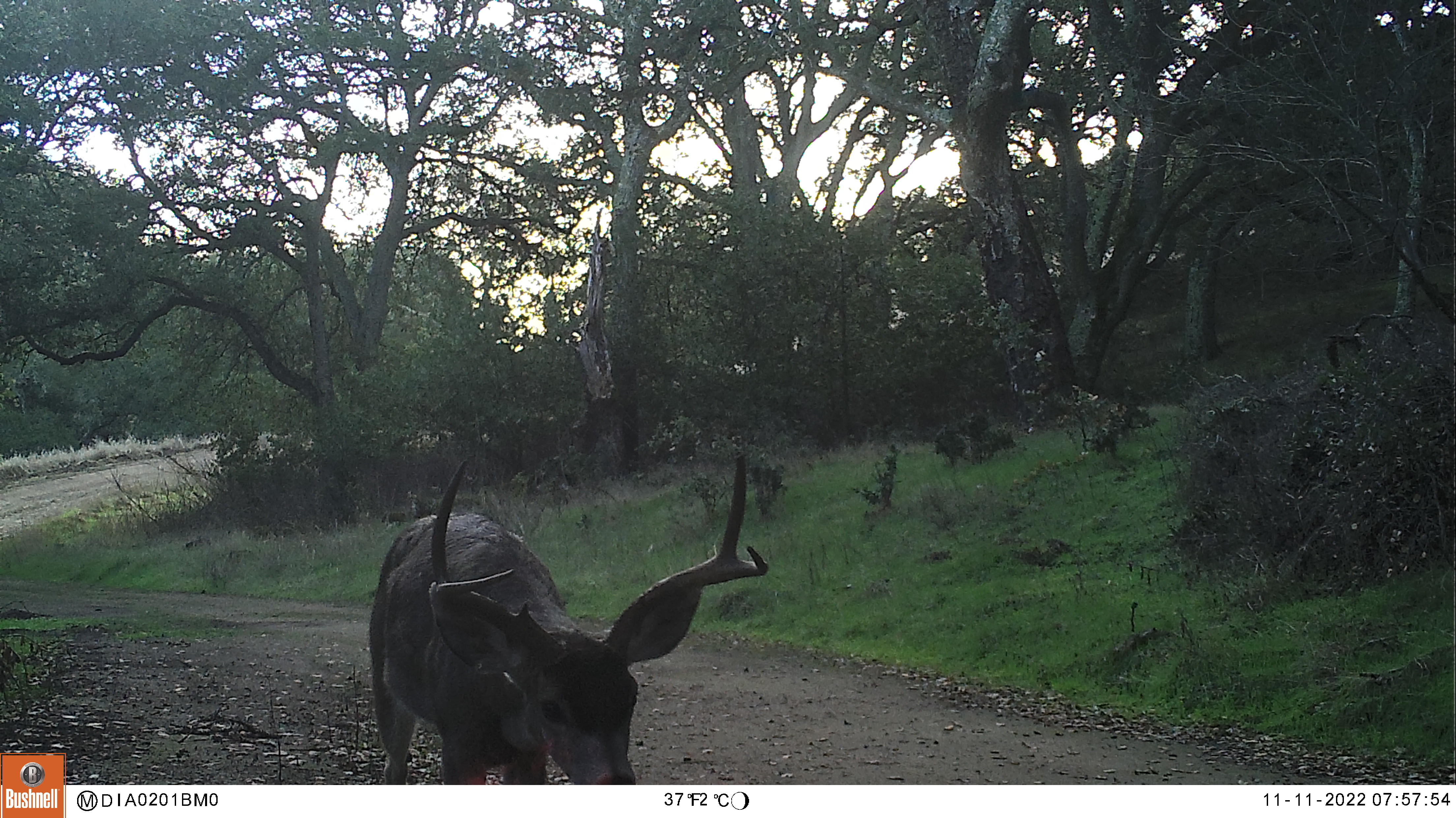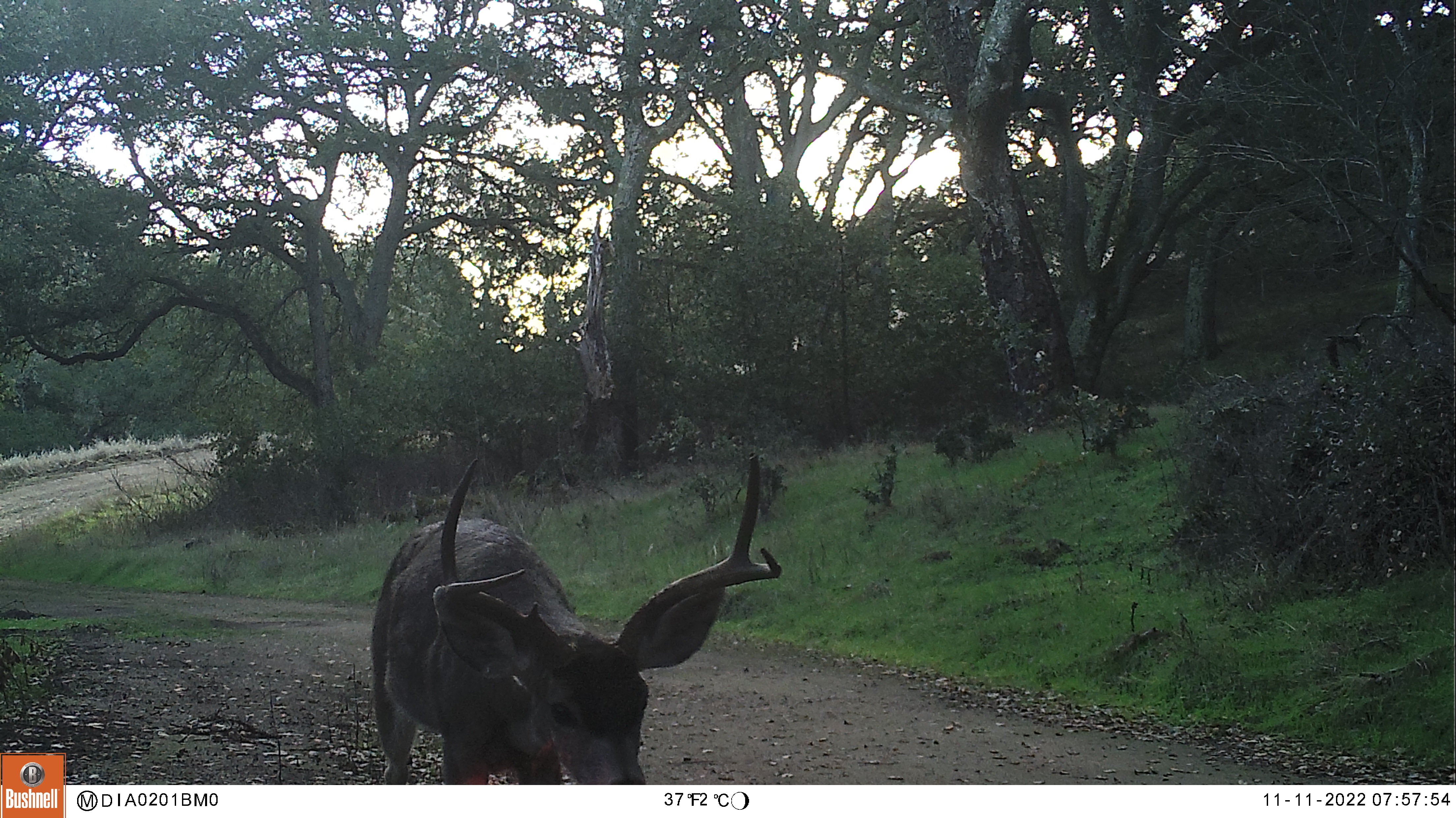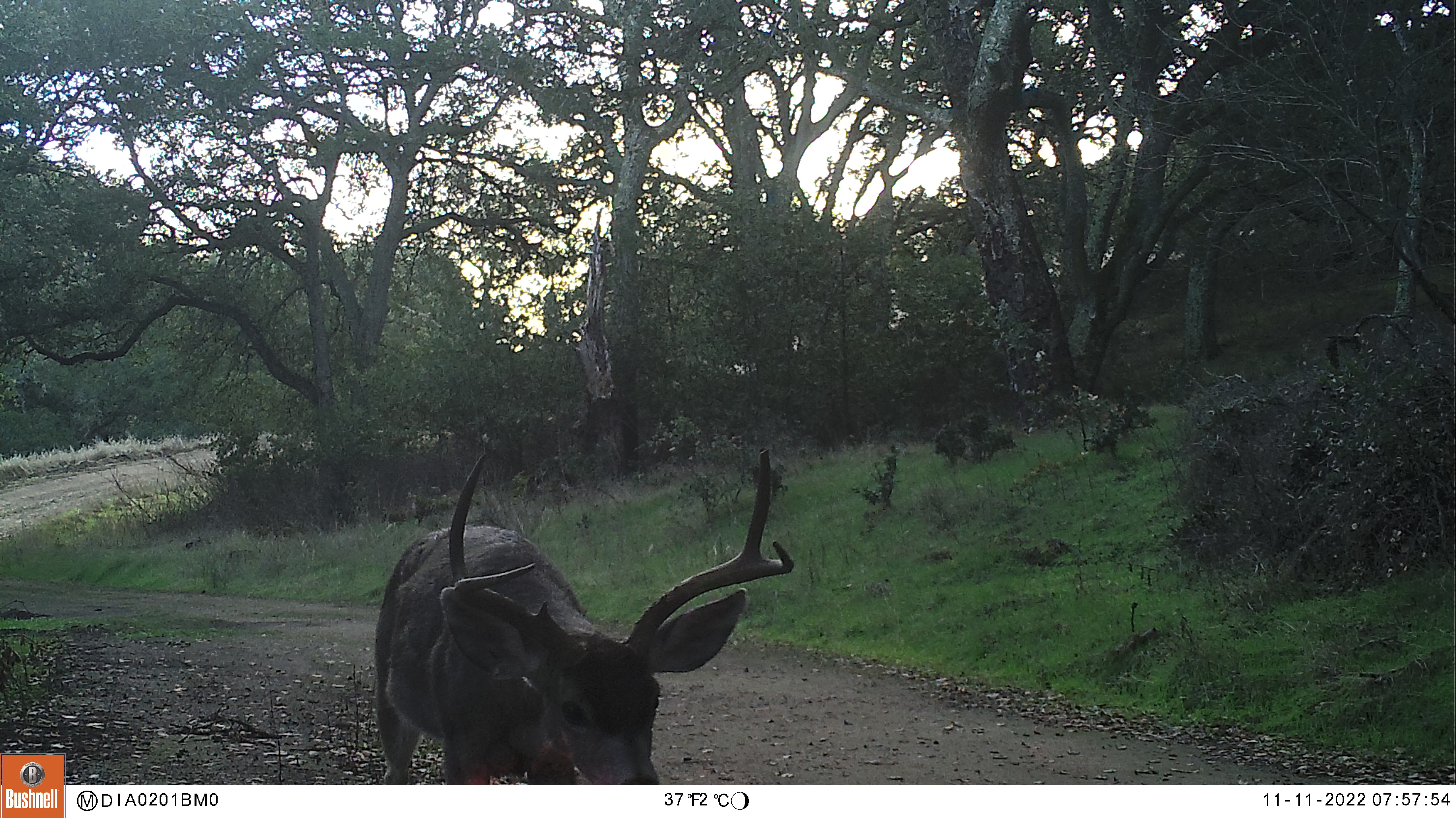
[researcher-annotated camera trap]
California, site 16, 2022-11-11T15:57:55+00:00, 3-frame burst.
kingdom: Animalia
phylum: Chordata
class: Mammalia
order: Artiodactyla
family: Cervidae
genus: Odocoileus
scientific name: Odocoileus hemionus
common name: mule deer